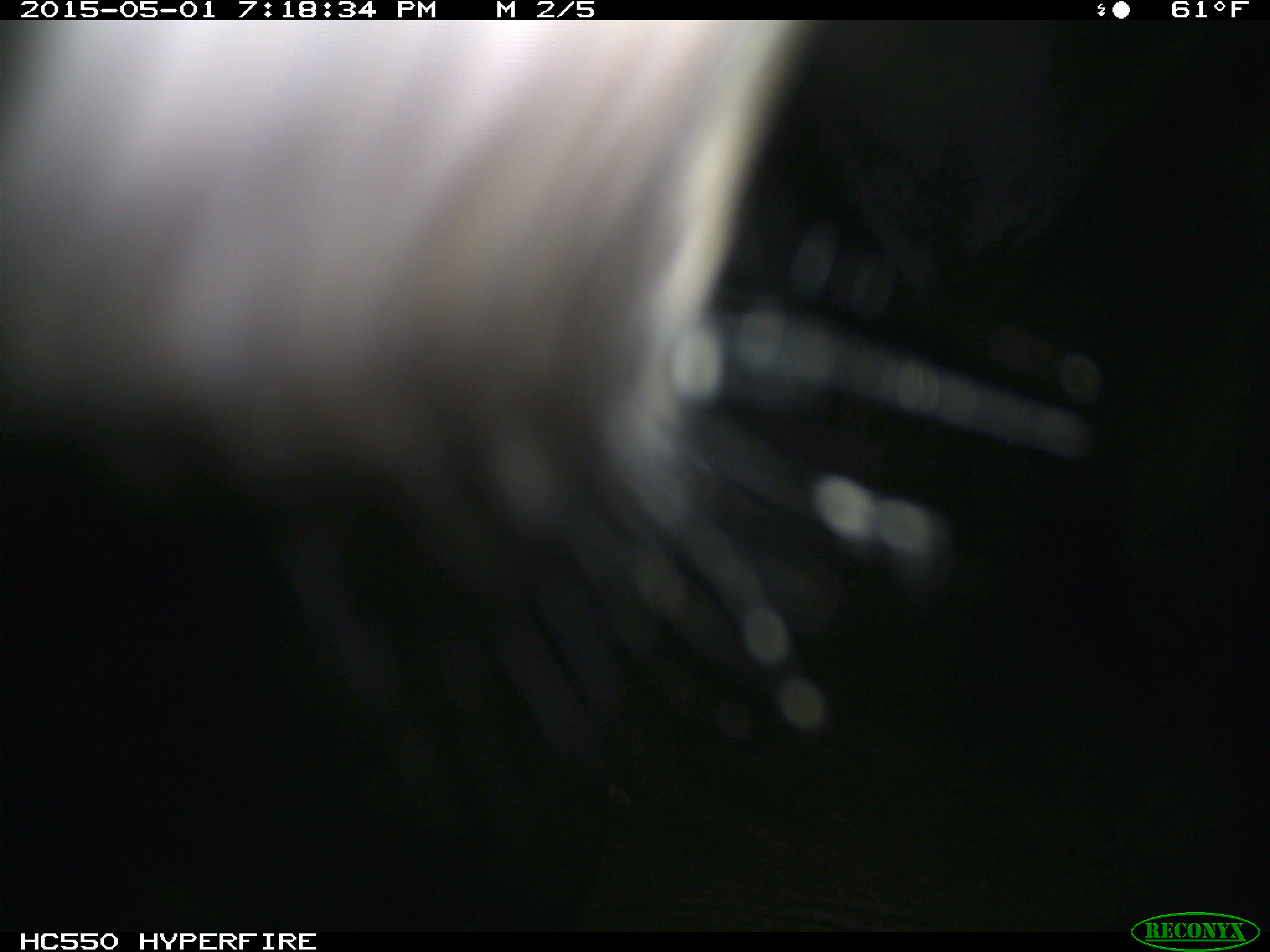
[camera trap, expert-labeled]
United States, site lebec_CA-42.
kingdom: Animalia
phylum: Chordata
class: Mammalia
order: Artiodactyla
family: Bovidae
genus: Bos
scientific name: Bos taurus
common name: domestic cow